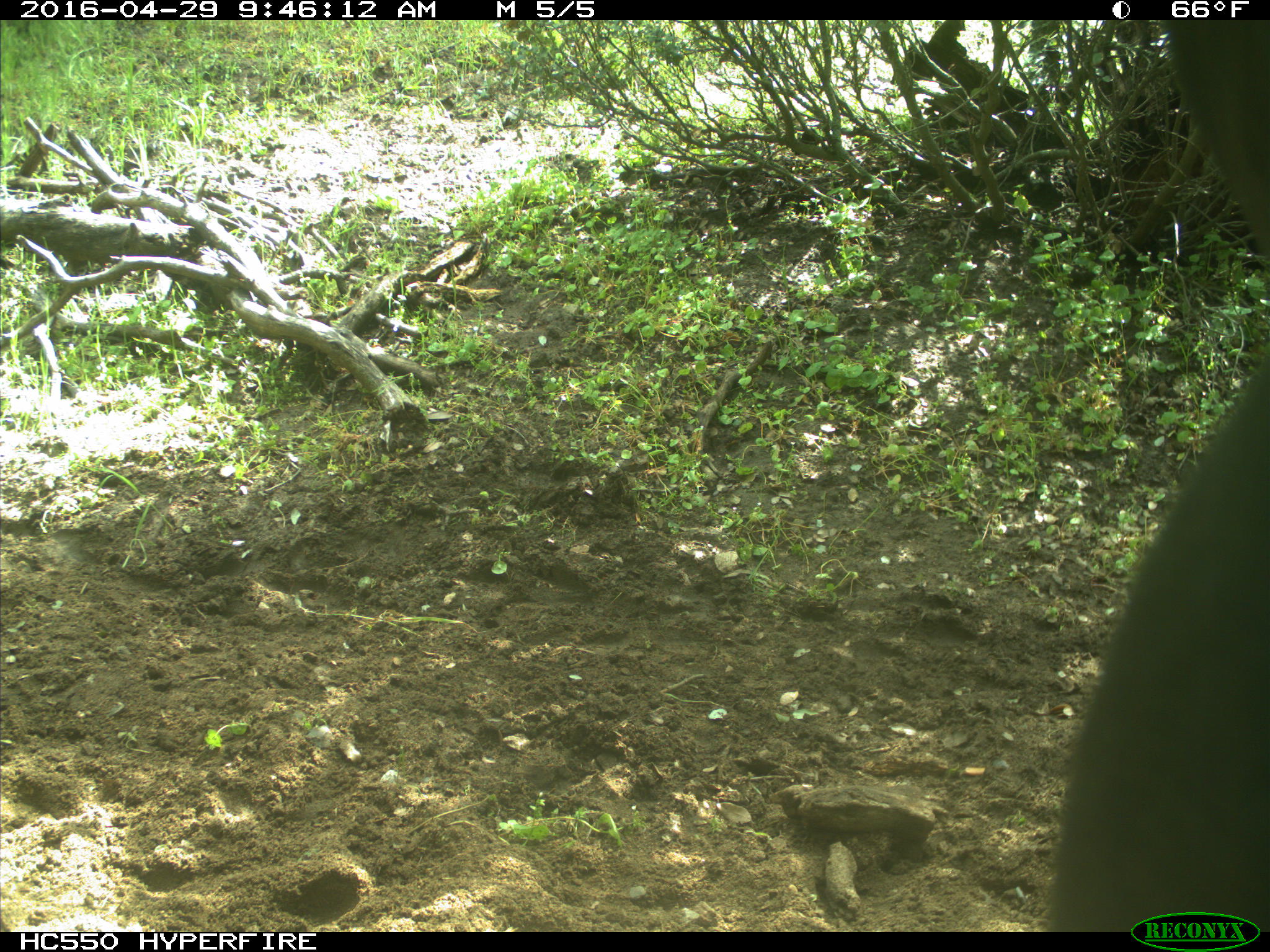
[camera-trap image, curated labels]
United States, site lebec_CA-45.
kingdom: Animalia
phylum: Chordata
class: Mammalia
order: Artiodactyla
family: Bovidae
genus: Bos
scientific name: Bos taurus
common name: domestic cow